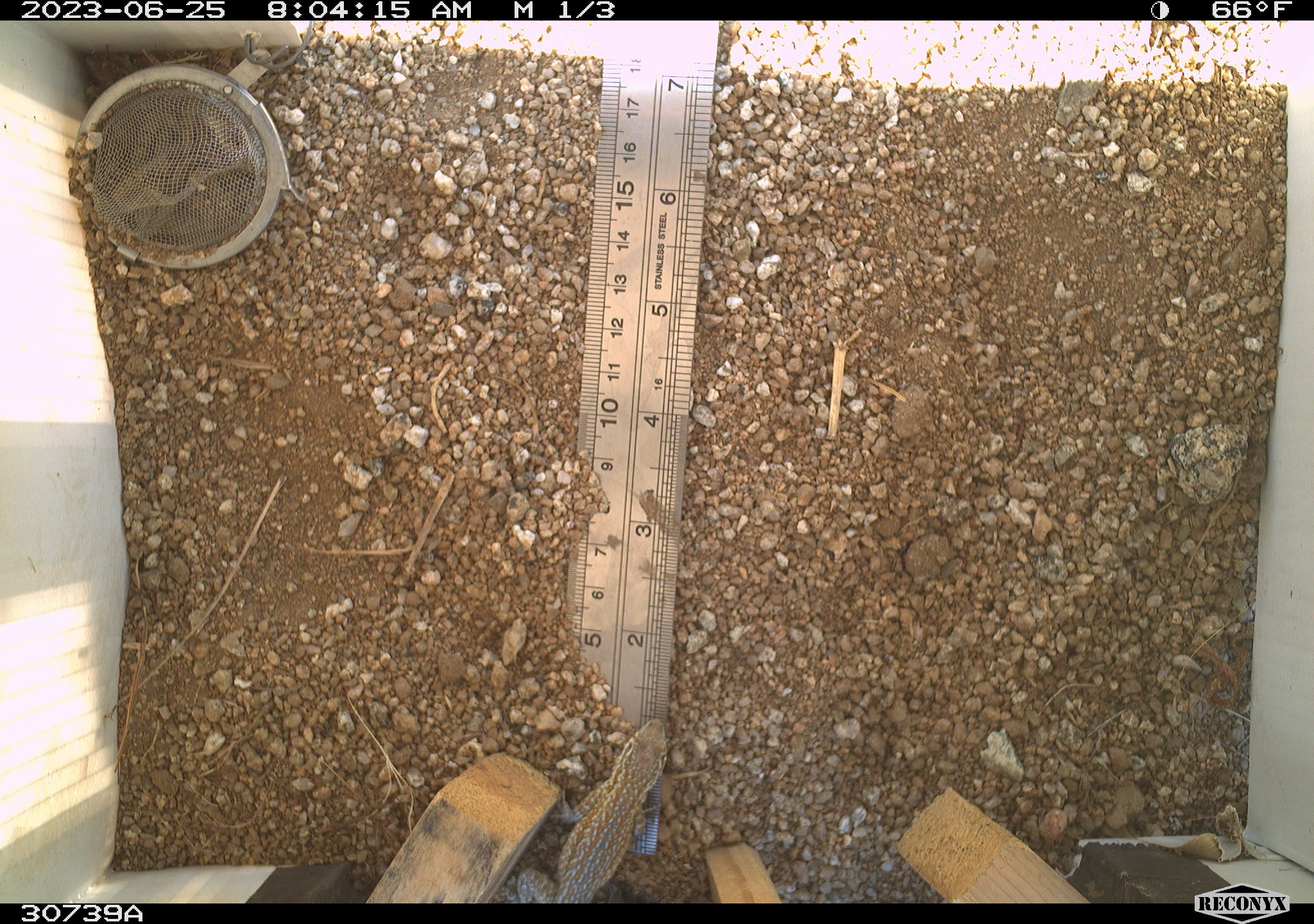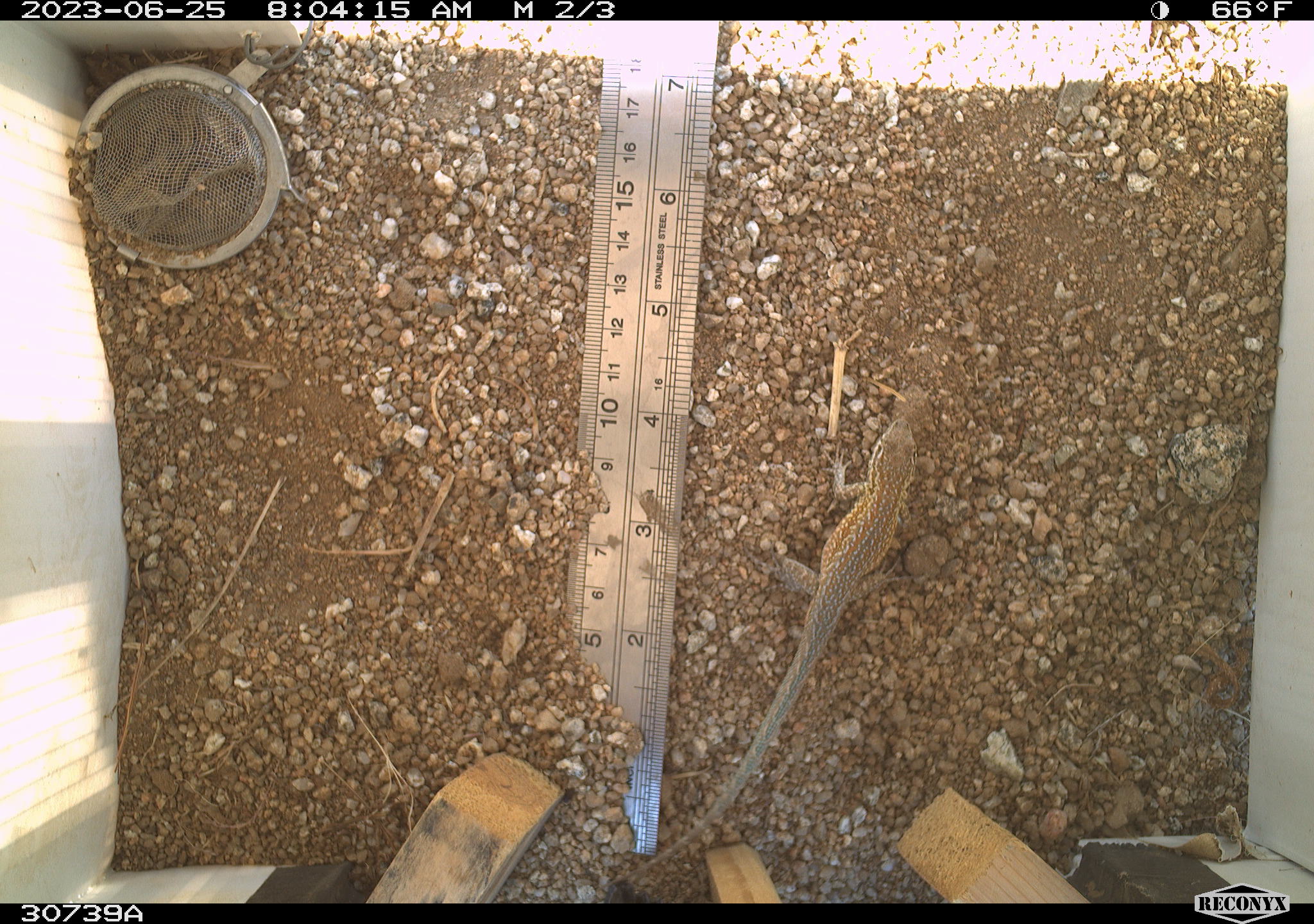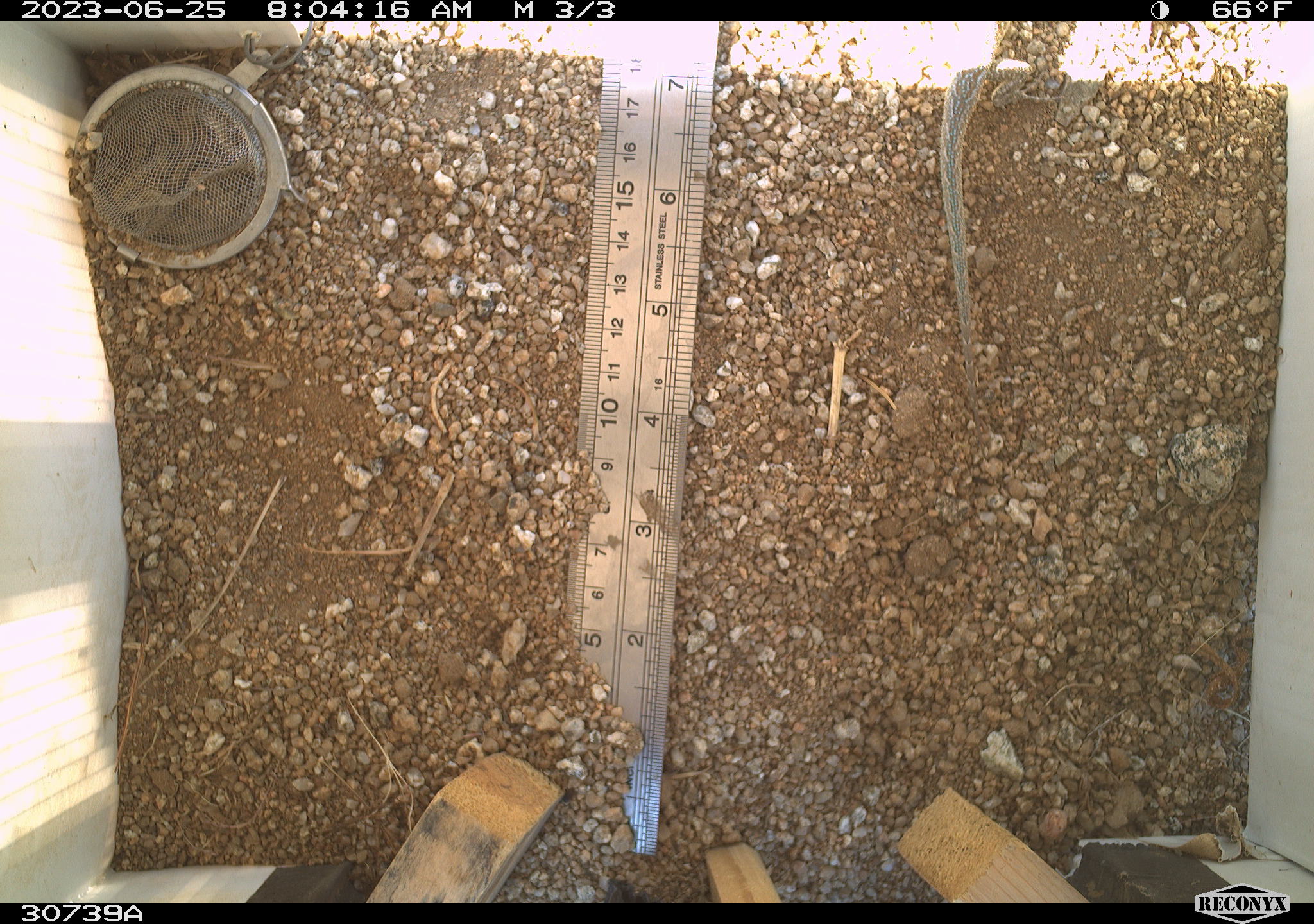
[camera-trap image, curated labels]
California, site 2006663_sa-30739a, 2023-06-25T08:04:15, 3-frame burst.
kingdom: Animalia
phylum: Chordata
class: Reptilia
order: Squamata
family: Phrynosomatidae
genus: Sceloporus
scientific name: Sceloporus graciosus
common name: common sagebrush lizard